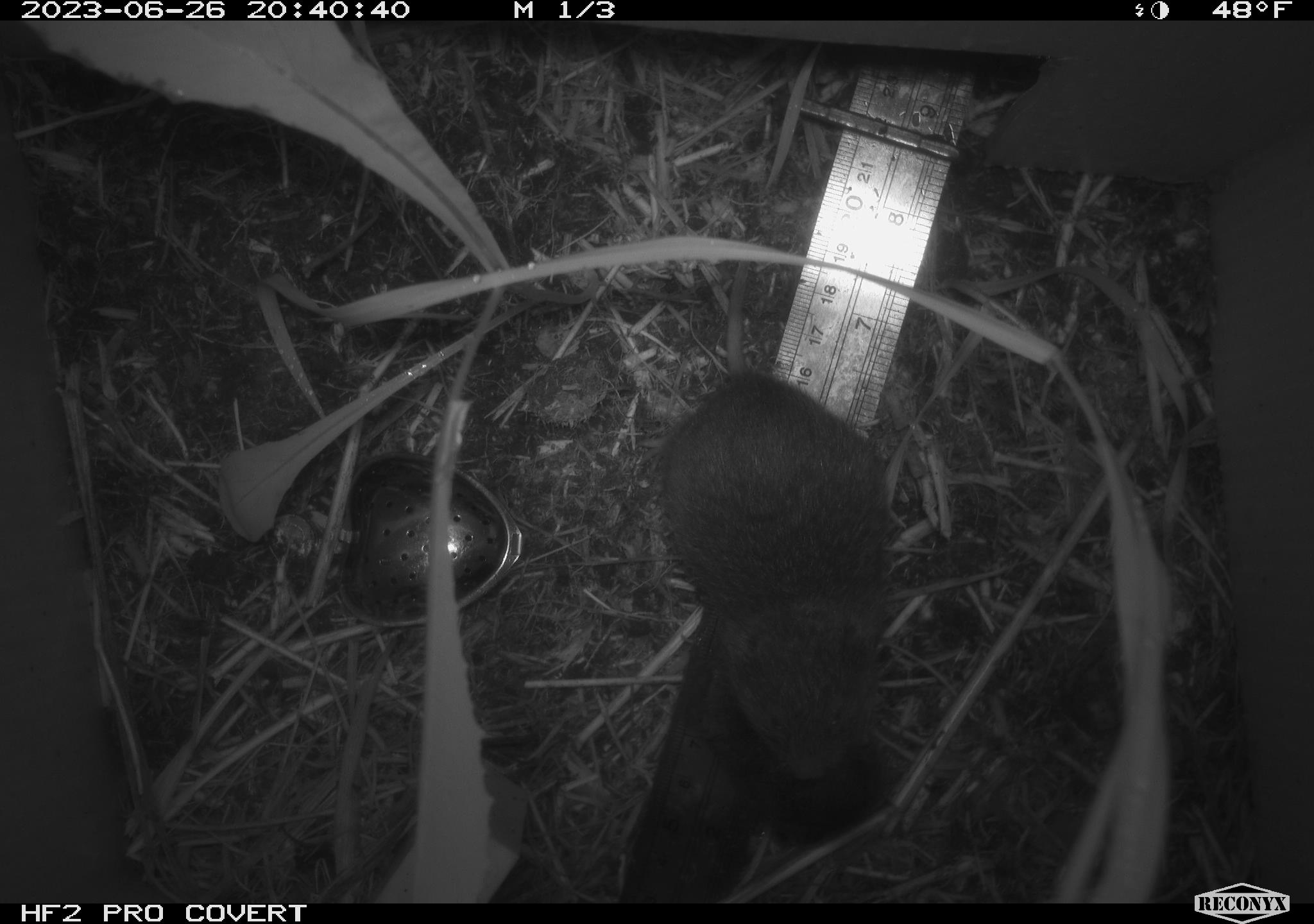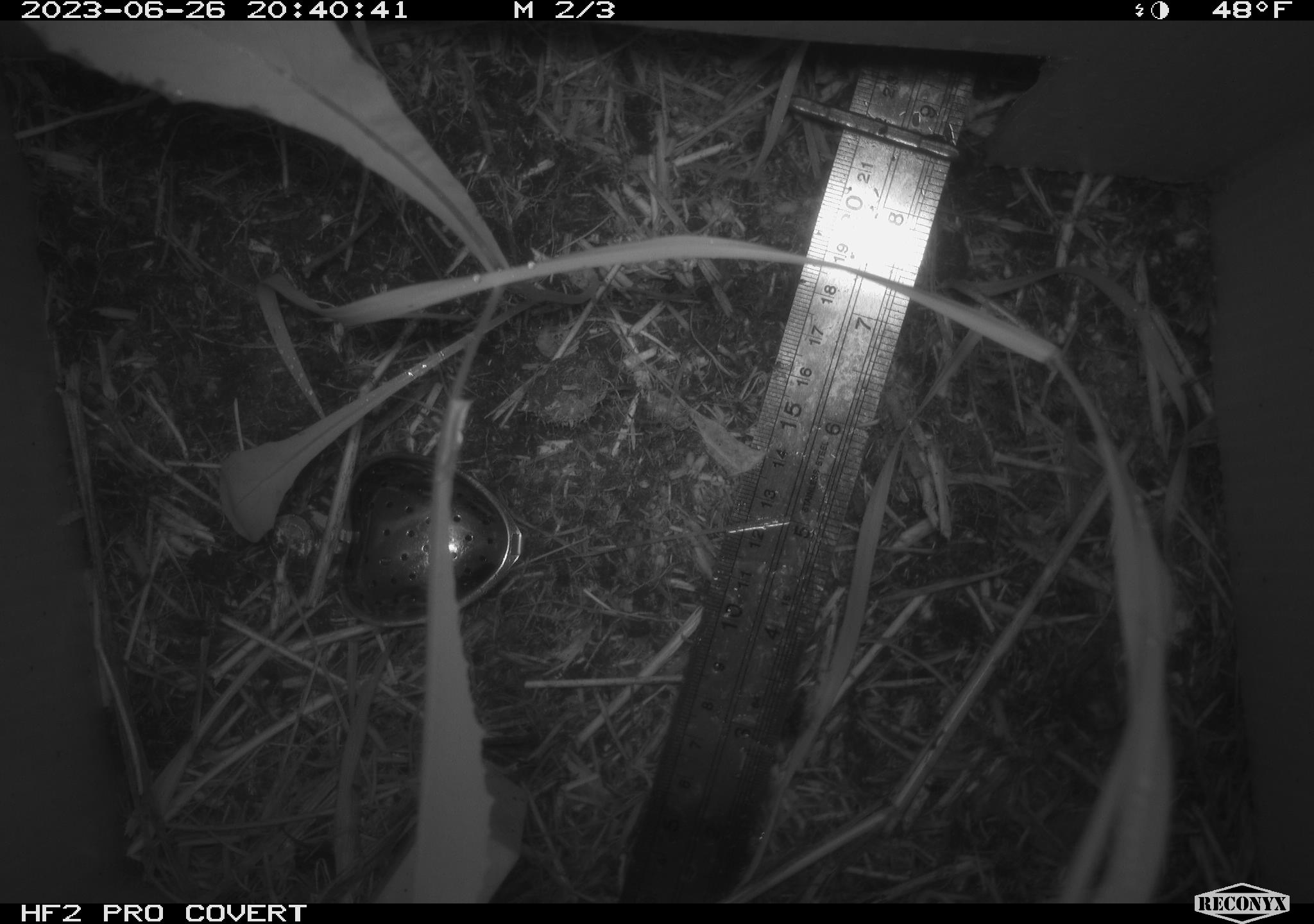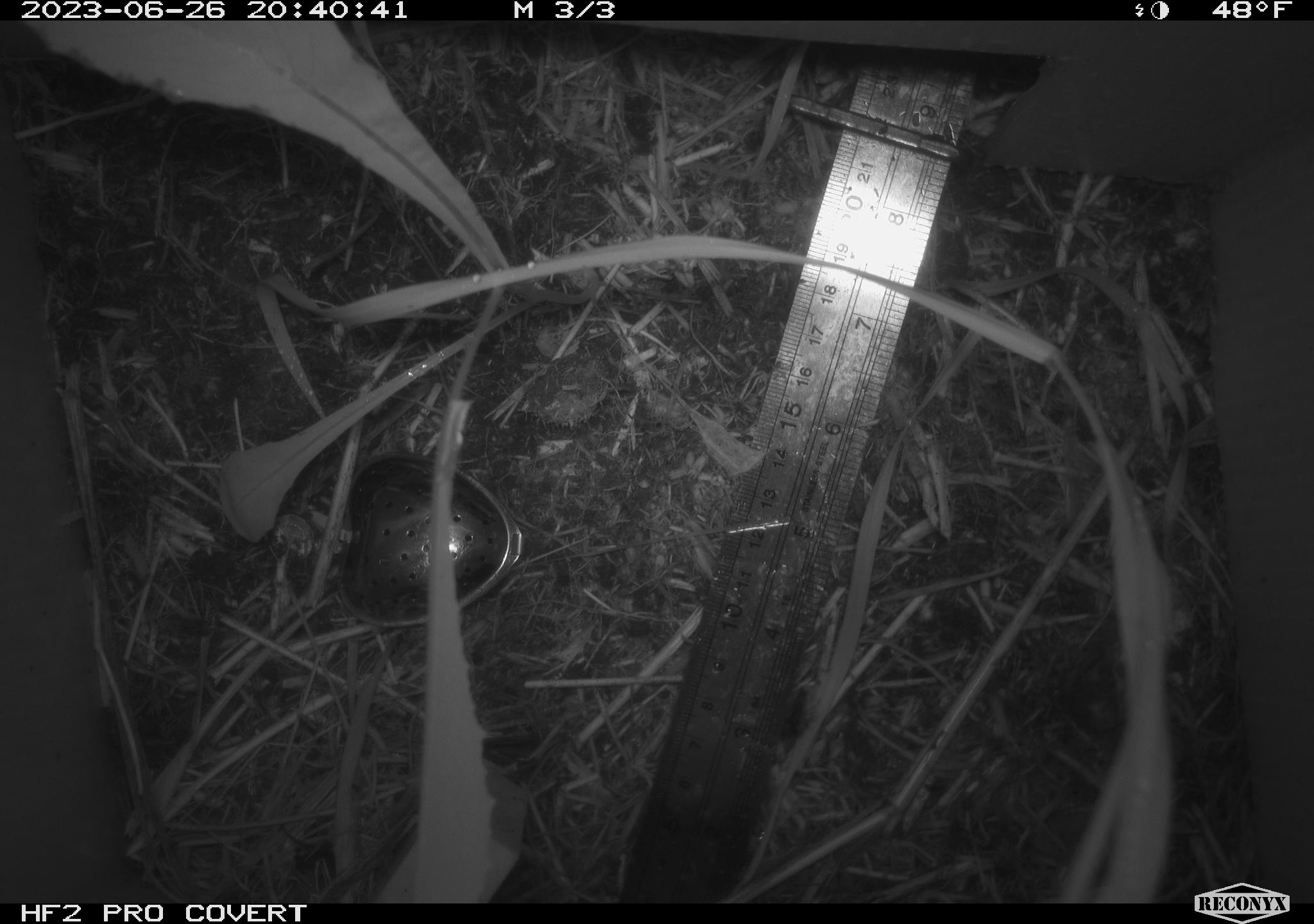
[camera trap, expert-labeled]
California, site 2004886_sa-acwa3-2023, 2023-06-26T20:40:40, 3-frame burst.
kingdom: Animalia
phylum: Chordata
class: Mammalia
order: Rodentia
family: Cricetidae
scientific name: Arvicolinae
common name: voles, lemmings, and muskrats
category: arvicolinae subfamily